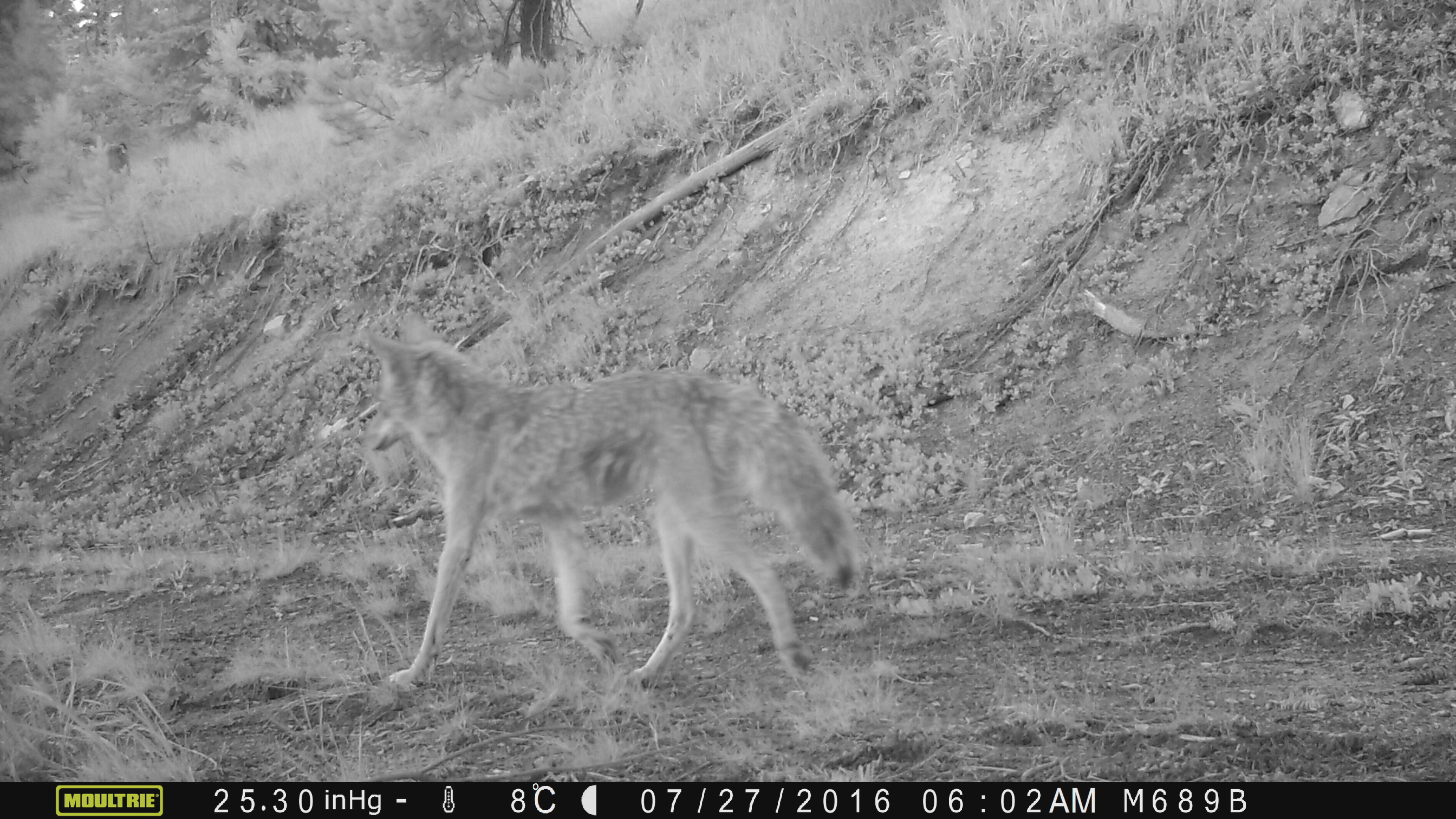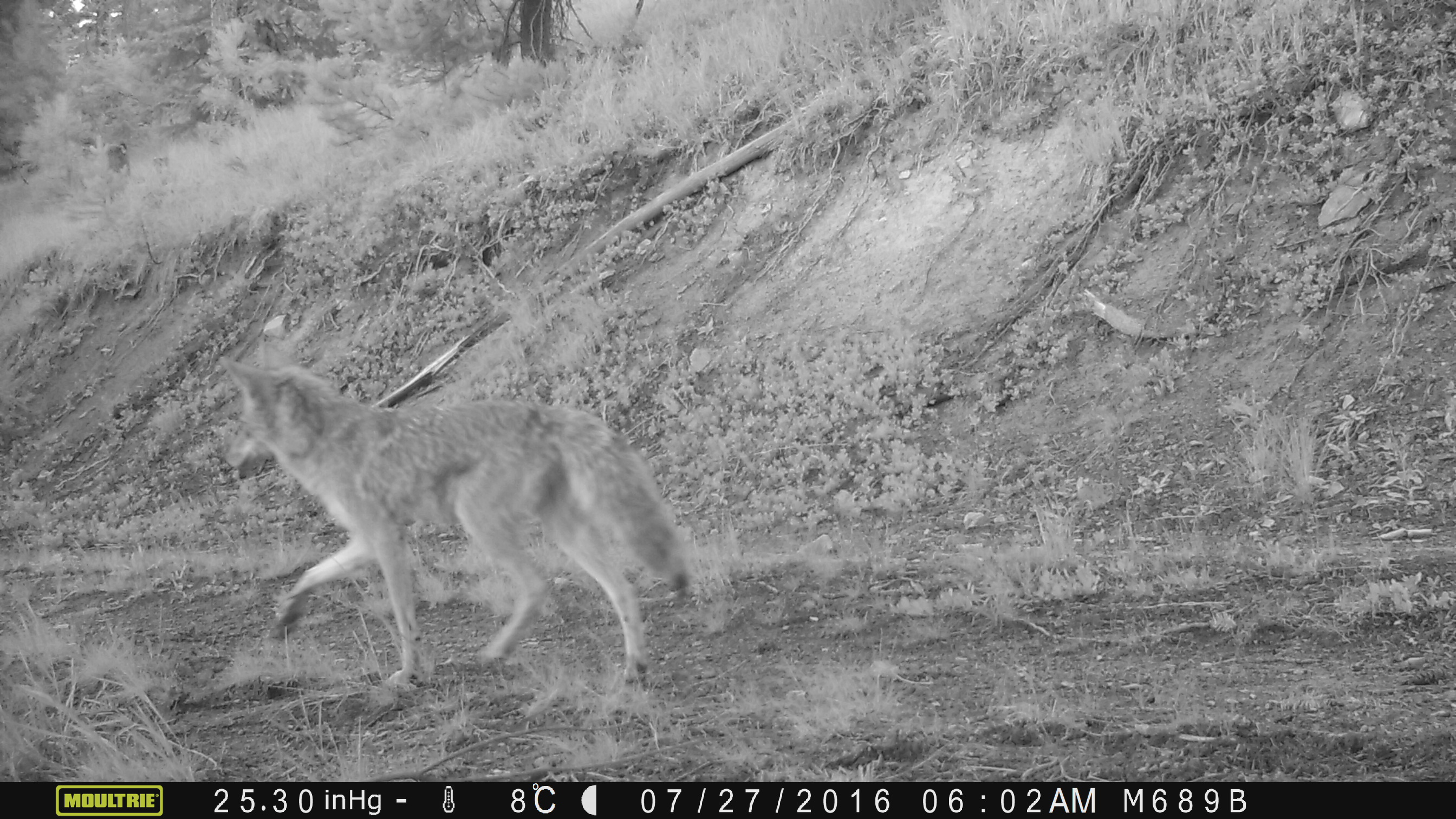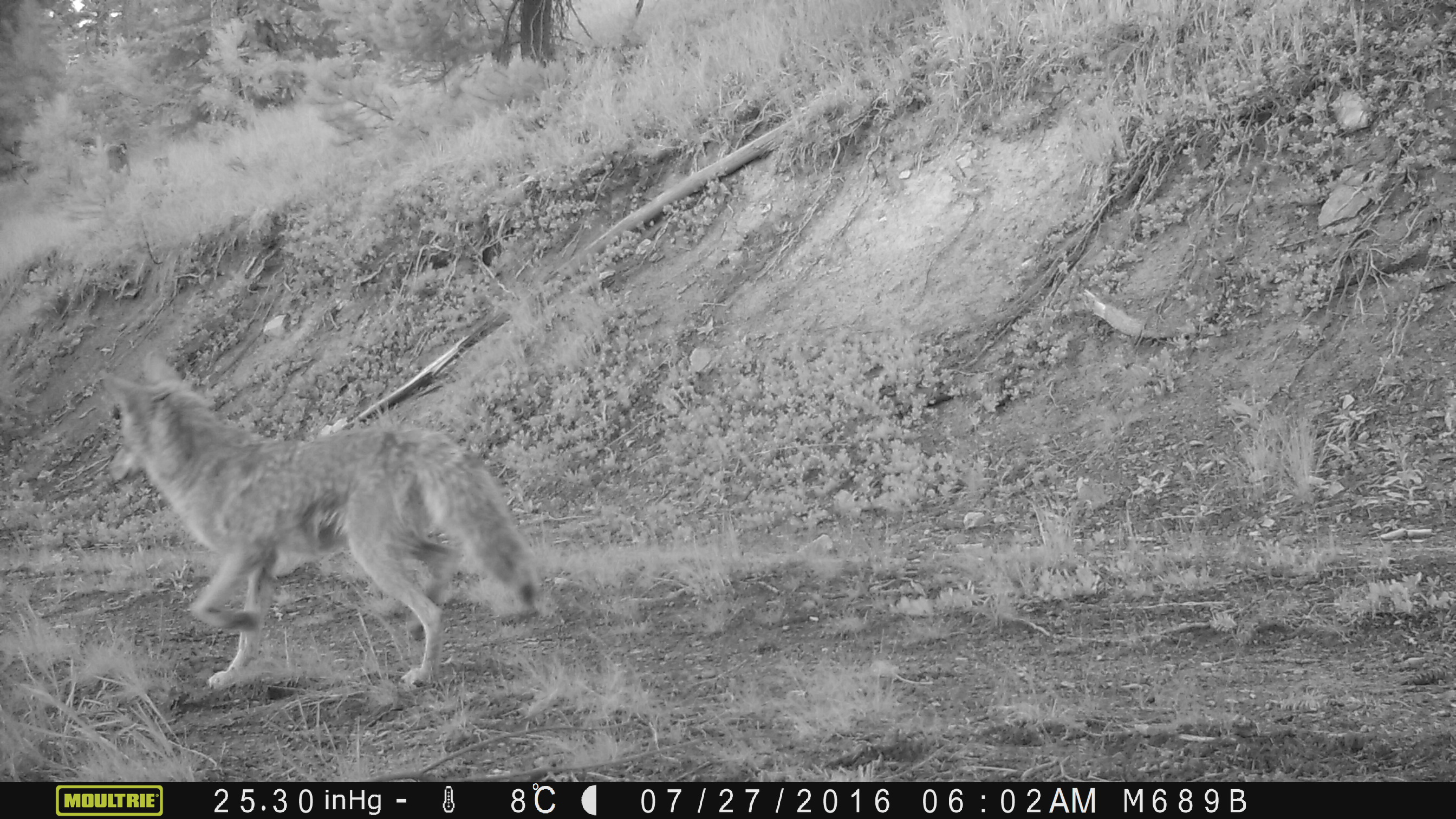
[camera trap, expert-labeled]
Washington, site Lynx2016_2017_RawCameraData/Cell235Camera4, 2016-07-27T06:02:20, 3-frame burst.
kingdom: Animalia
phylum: Chordata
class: Mammalia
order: Carnivora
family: Canidae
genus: Canis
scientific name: Canis latrans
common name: coyote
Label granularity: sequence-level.